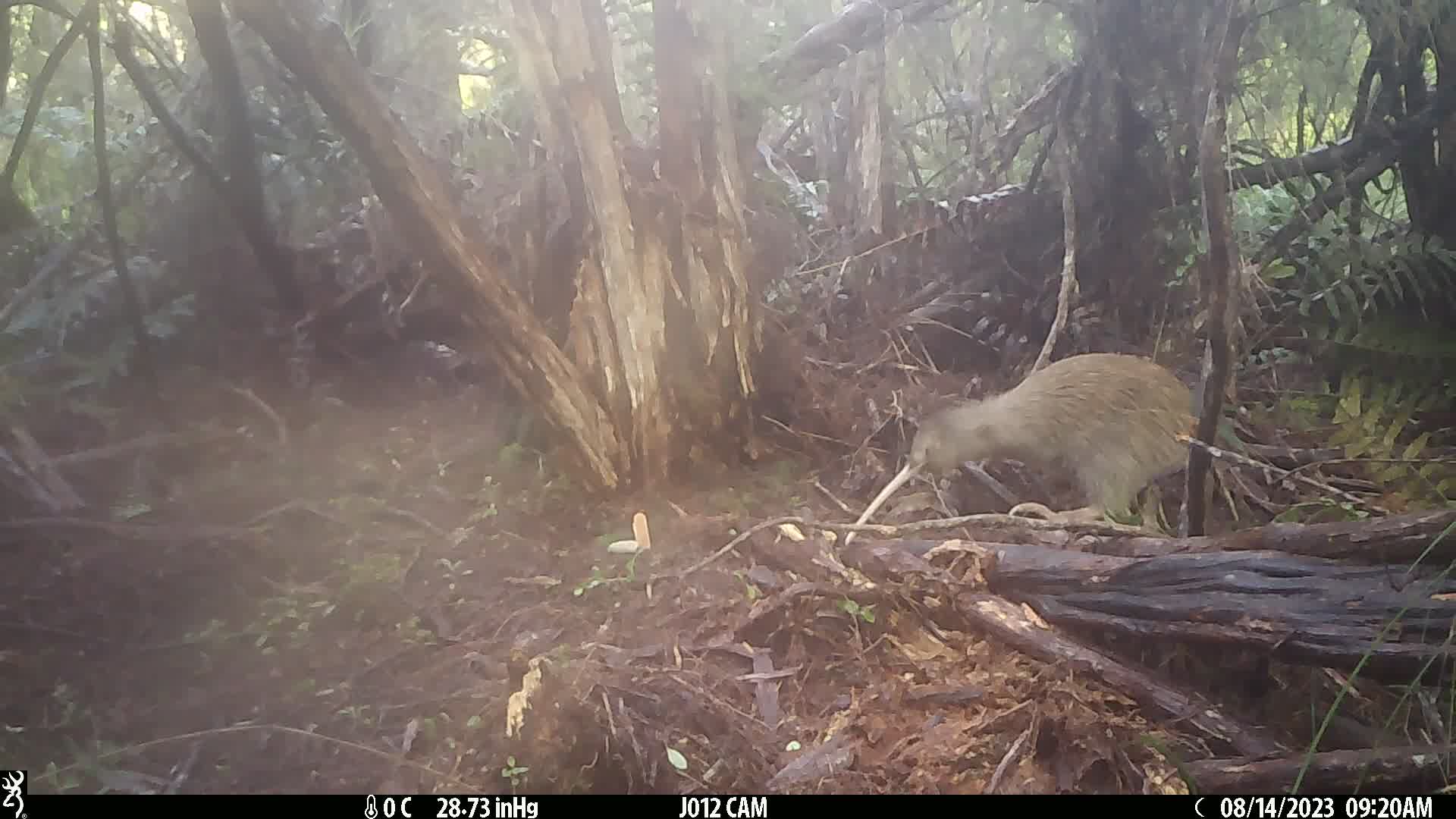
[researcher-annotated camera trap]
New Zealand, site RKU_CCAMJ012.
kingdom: Animalia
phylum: Chordata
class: Aves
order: Apterygiformes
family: Apterygidae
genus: Apteryx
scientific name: Apteryx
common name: kiwi